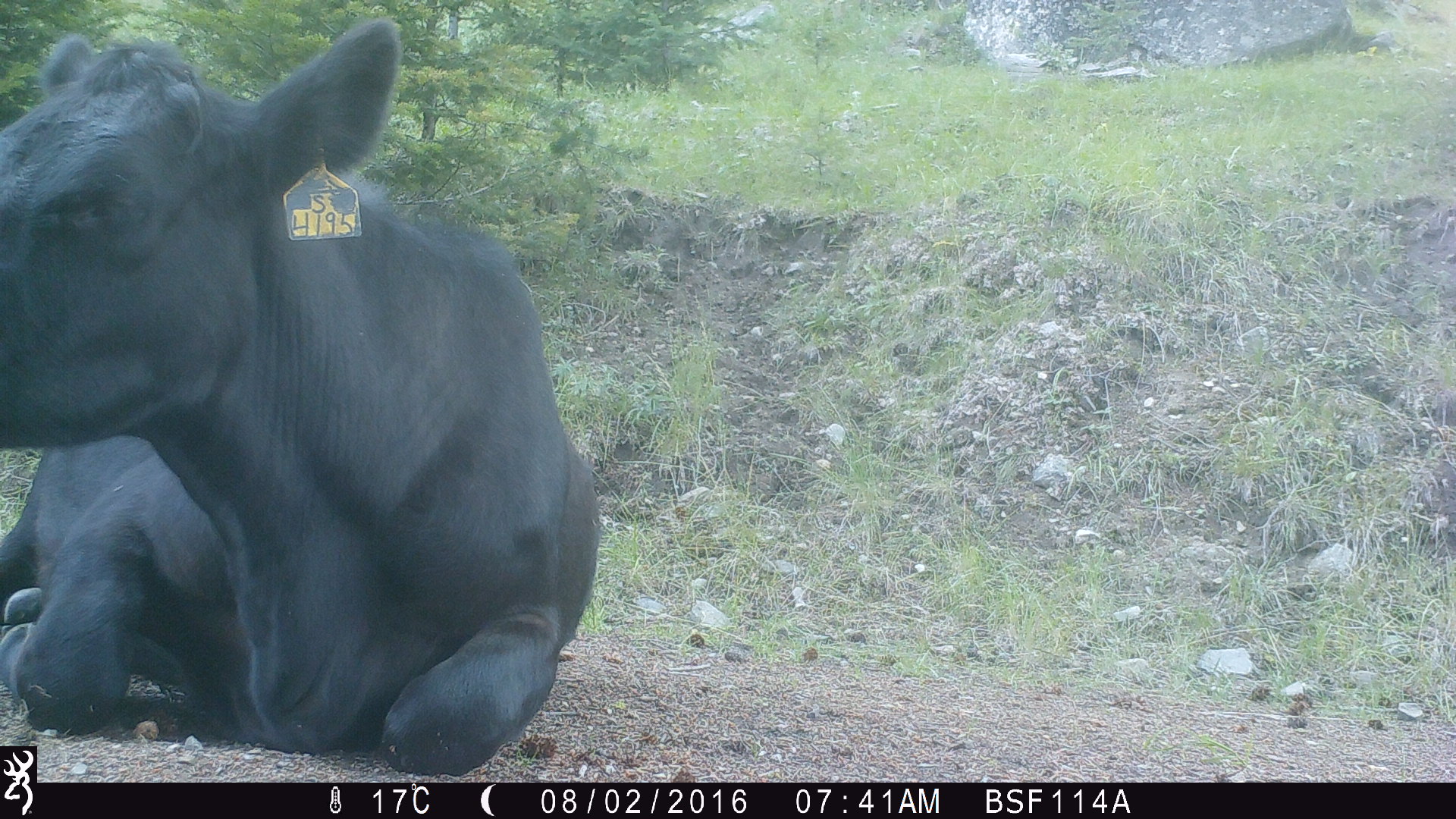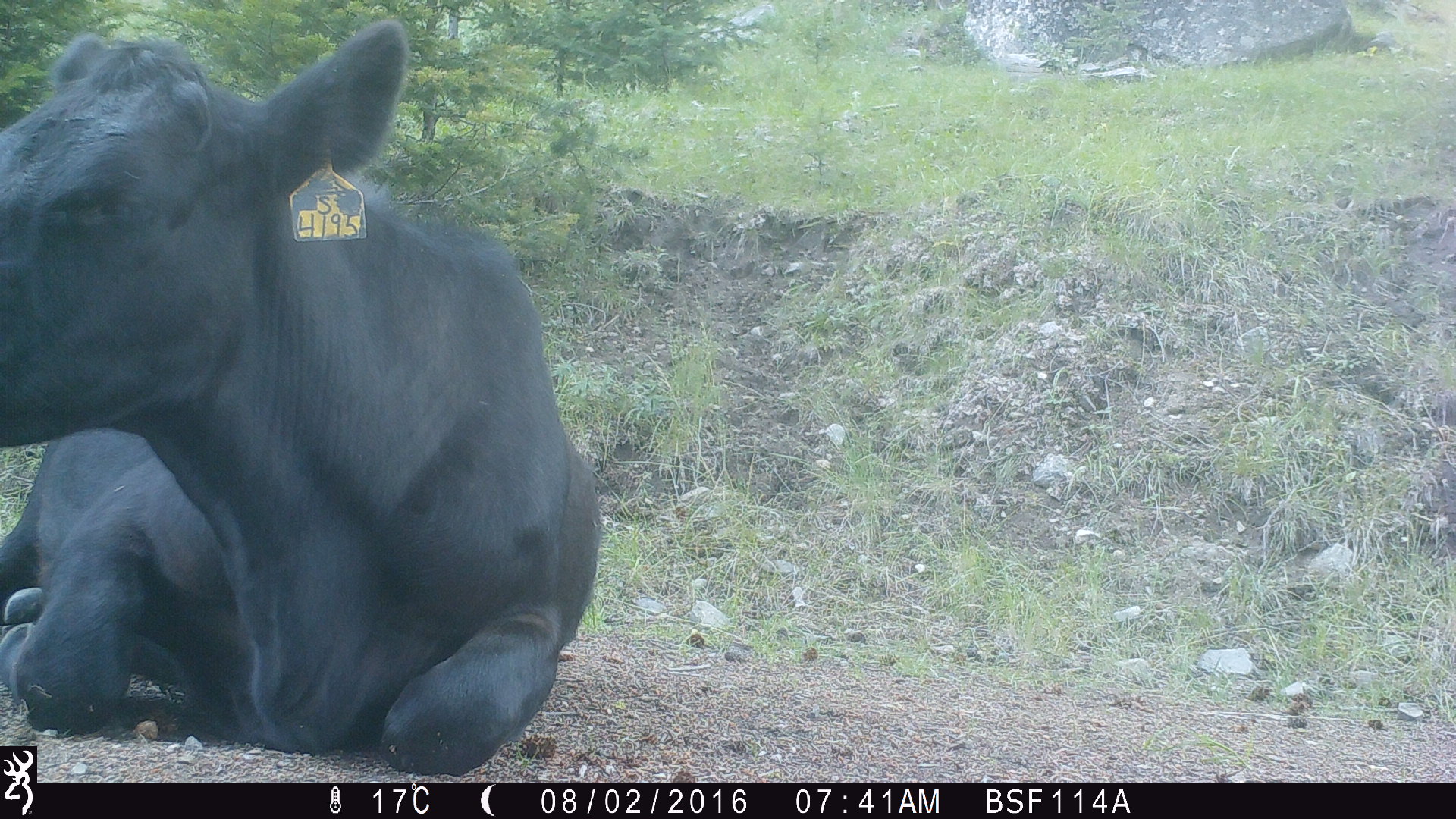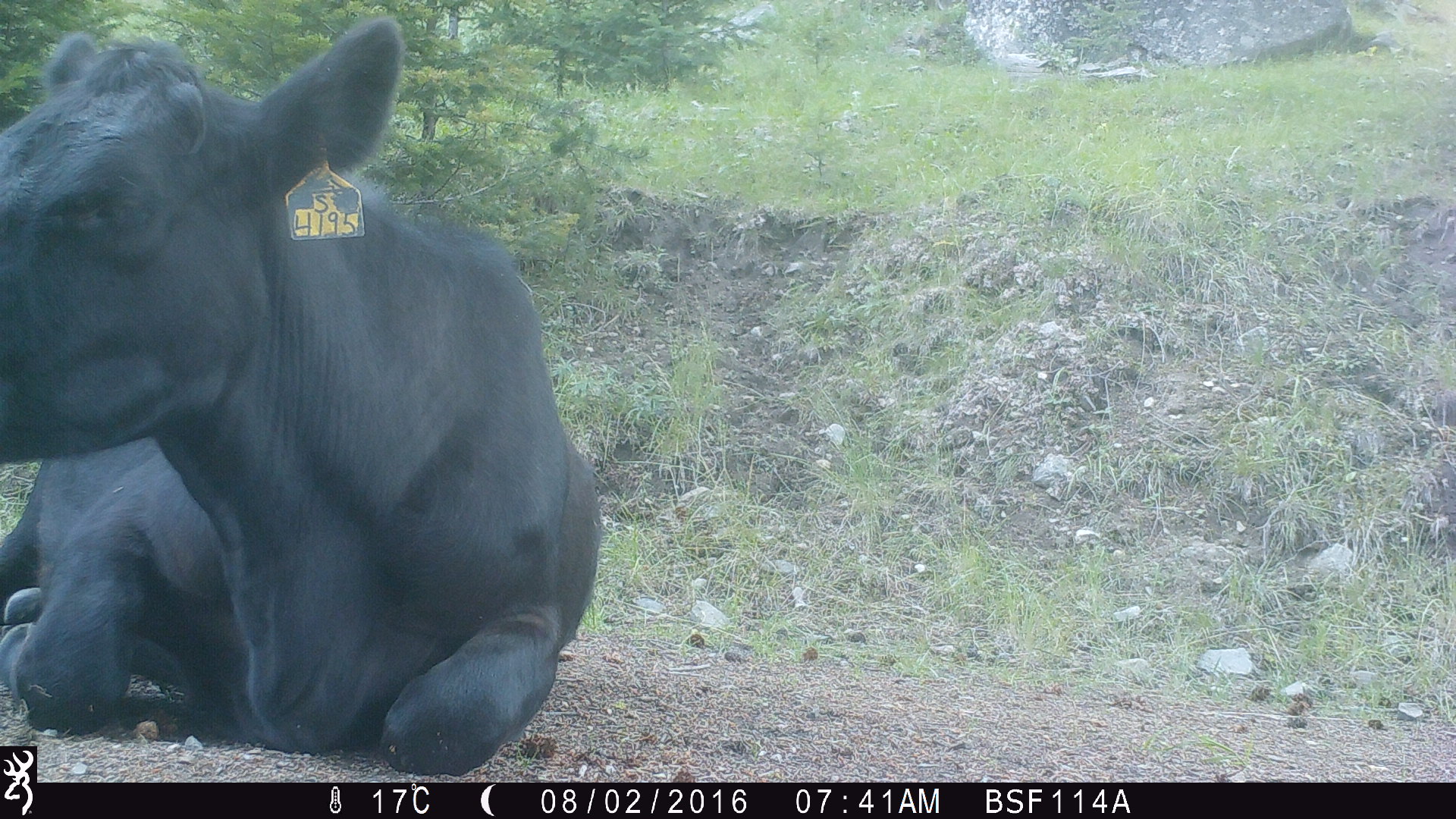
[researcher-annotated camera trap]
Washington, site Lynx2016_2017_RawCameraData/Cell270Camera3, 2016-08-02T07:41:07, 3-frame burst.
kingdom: Animalia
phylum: Chordata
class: Mammalia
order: Artiodactyla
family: Bovidae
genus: Bos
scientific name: Bos taurus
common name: domestic cattle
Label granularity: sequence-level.